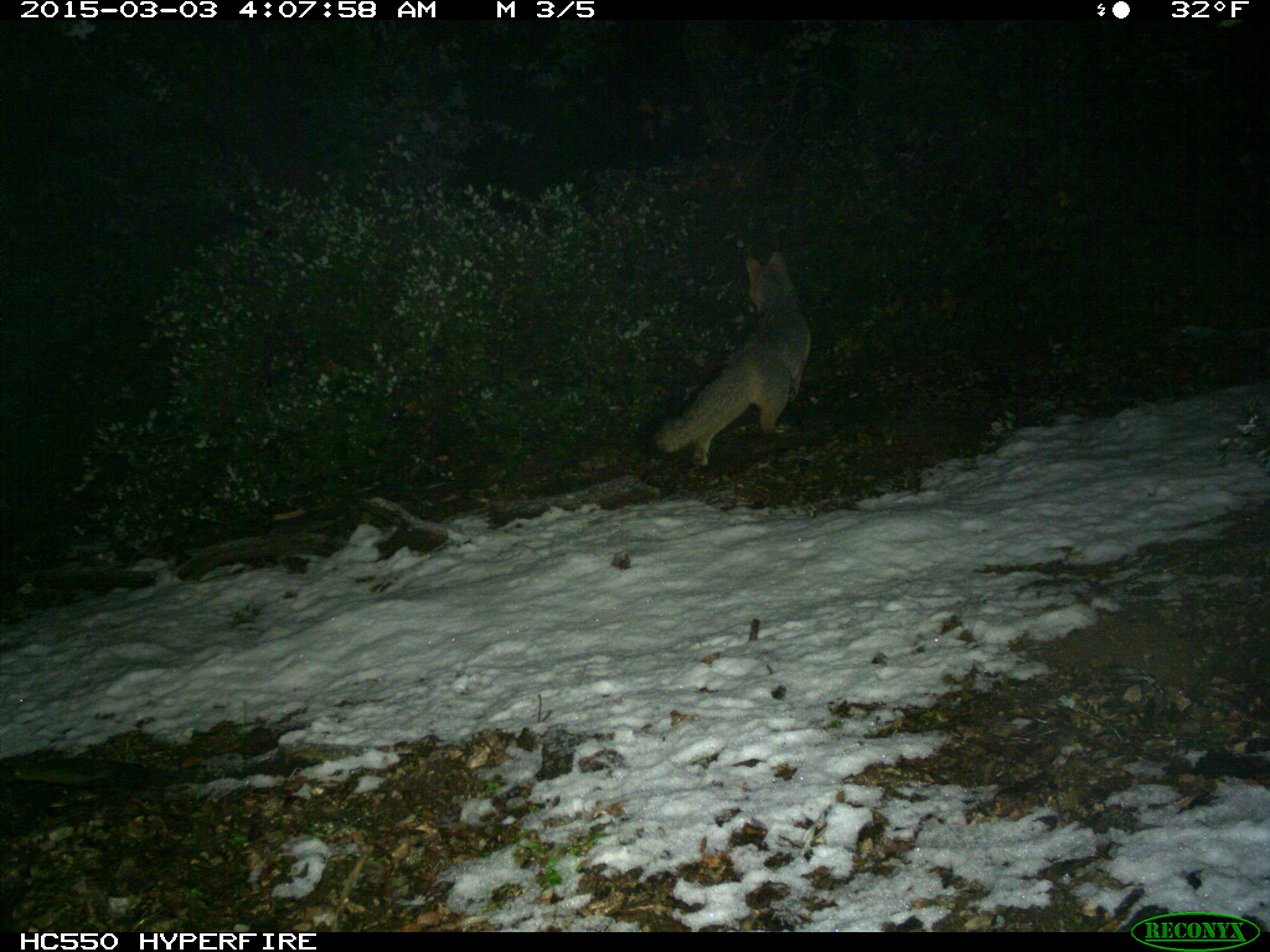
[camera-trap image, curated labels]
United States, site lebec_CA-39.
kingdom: Animalia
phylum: Chordata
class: Mammalia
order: Carnivora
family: Canidae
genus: Urocyon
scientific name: Urocyon cinereoargenteus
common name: gray fox